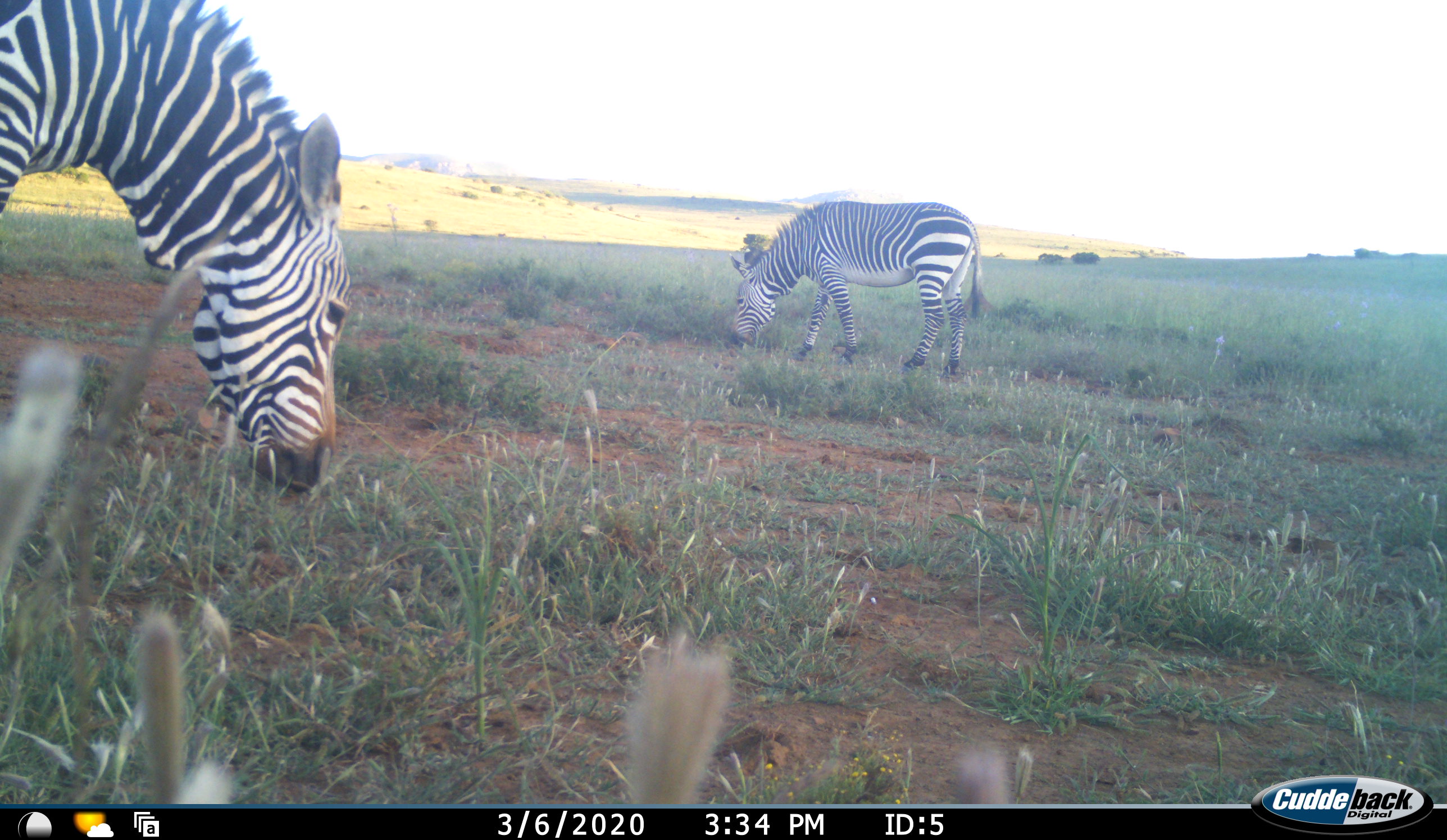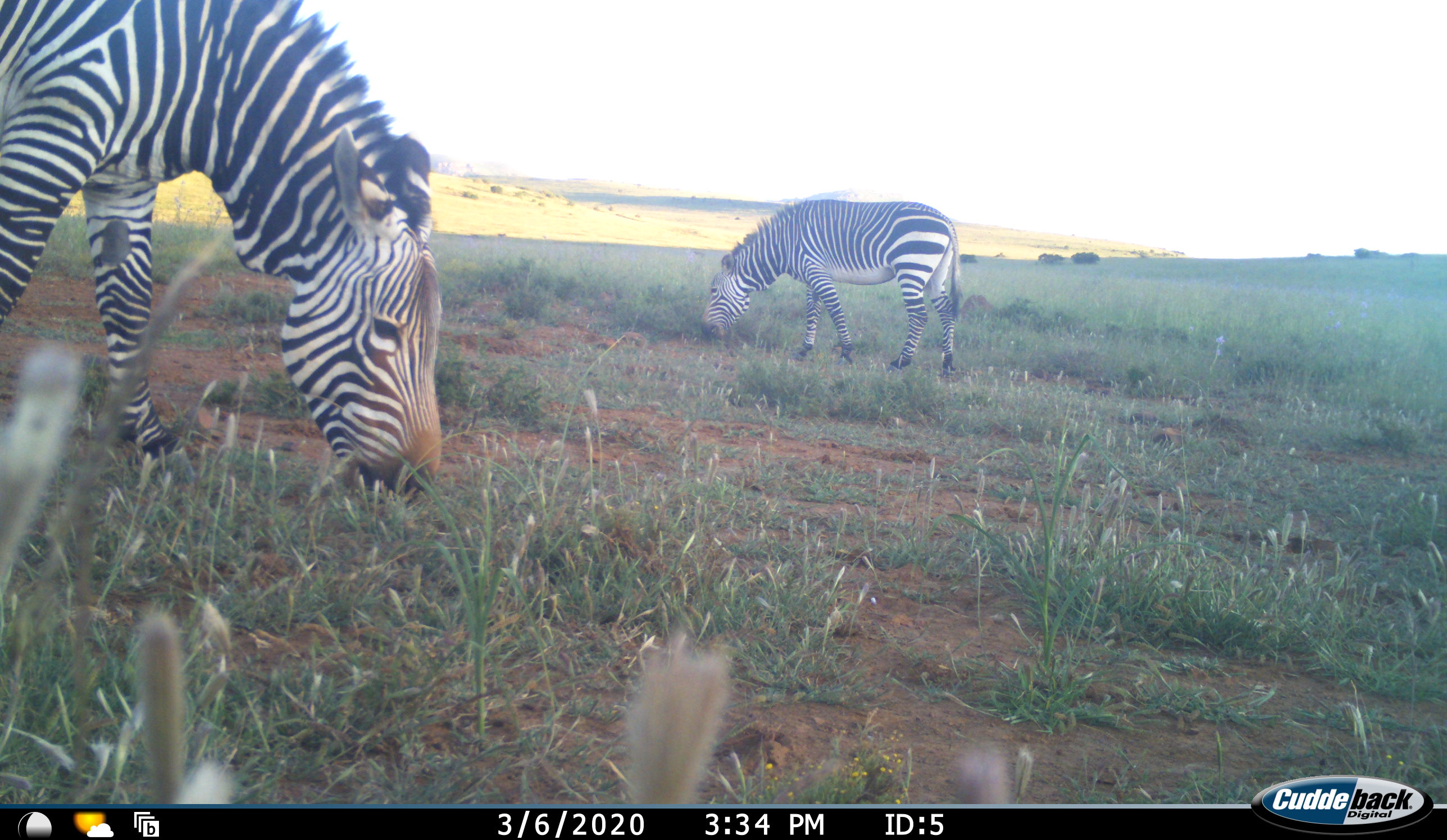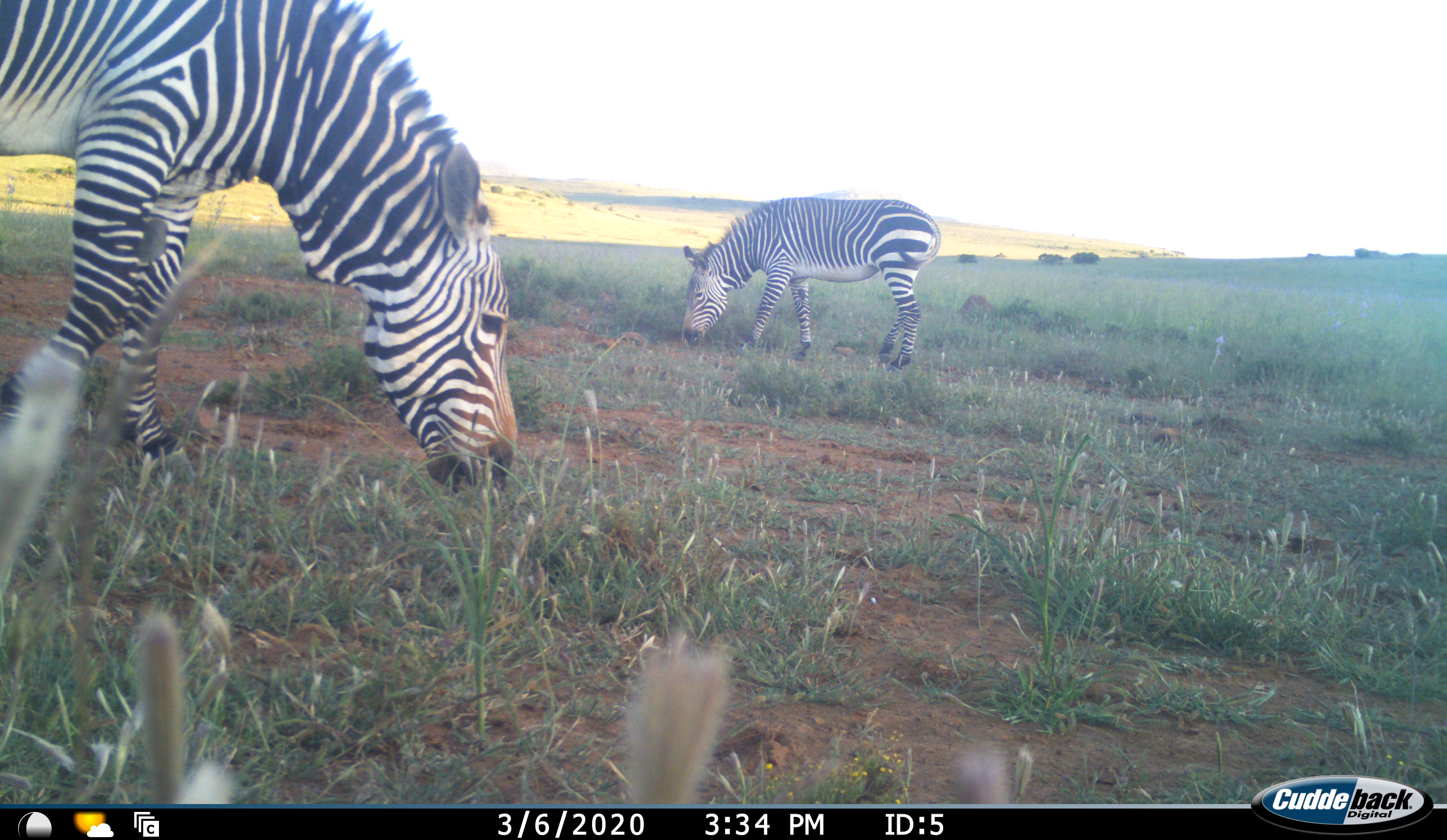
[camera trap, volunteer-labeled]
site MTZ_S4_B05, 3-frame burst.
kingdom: Animalia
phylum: Chordata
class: Mammalia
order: Perissodactyla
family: Equidae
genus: Equus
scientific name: Equus zebra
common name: mountain zebra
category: zebramountain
Zebramountain (mountain zebra) (Equus zebra), count 2. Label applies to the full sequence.